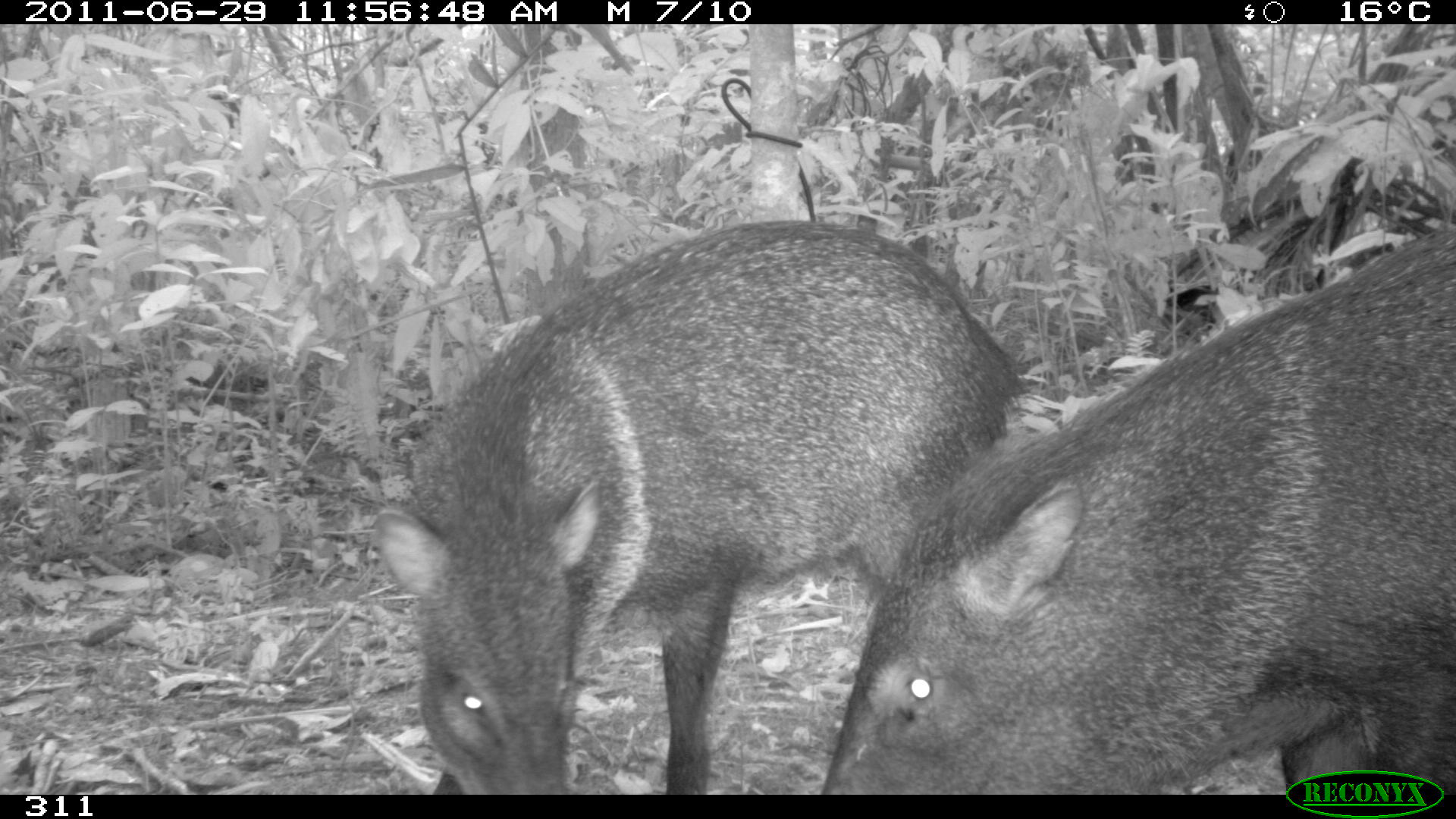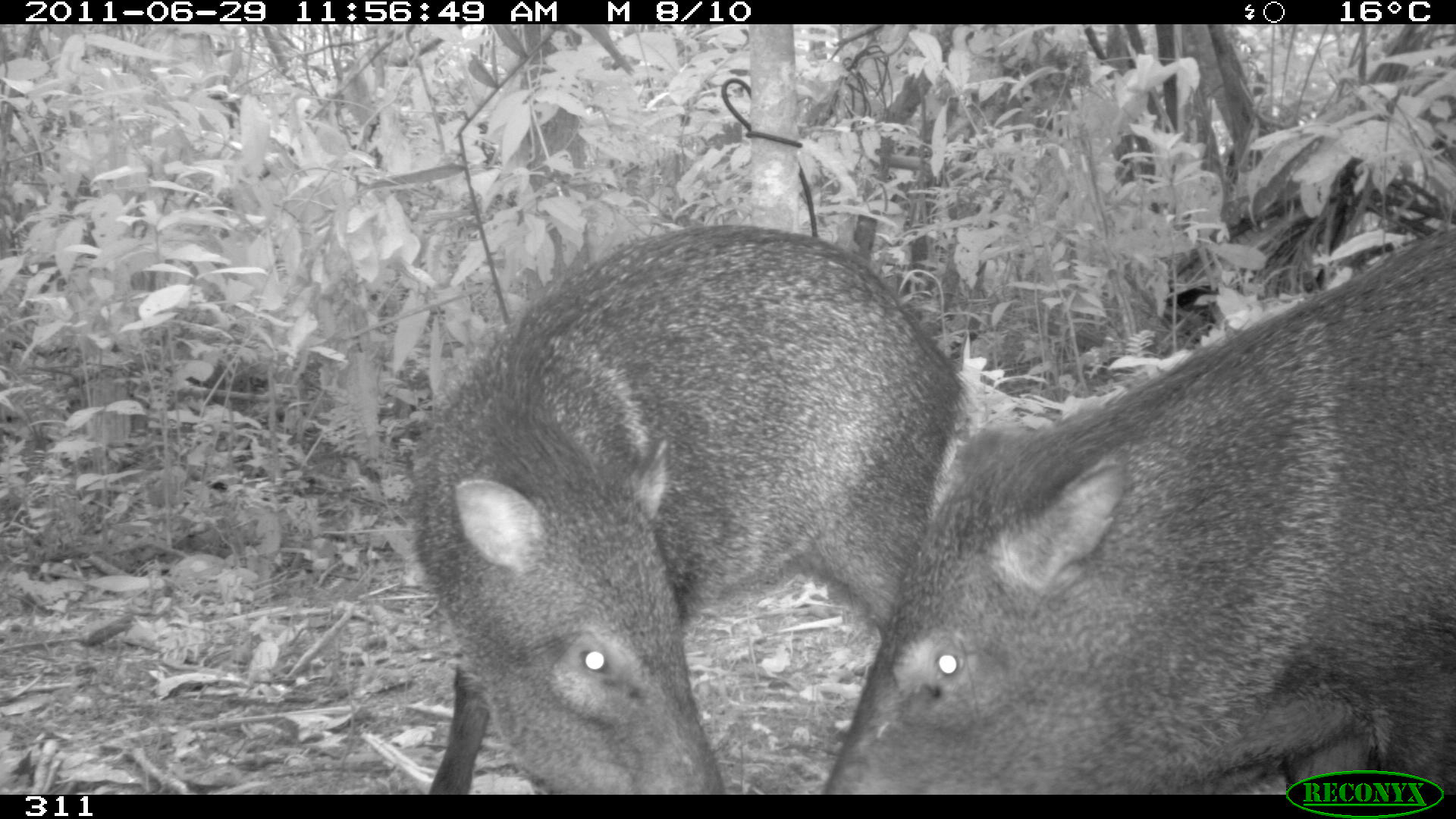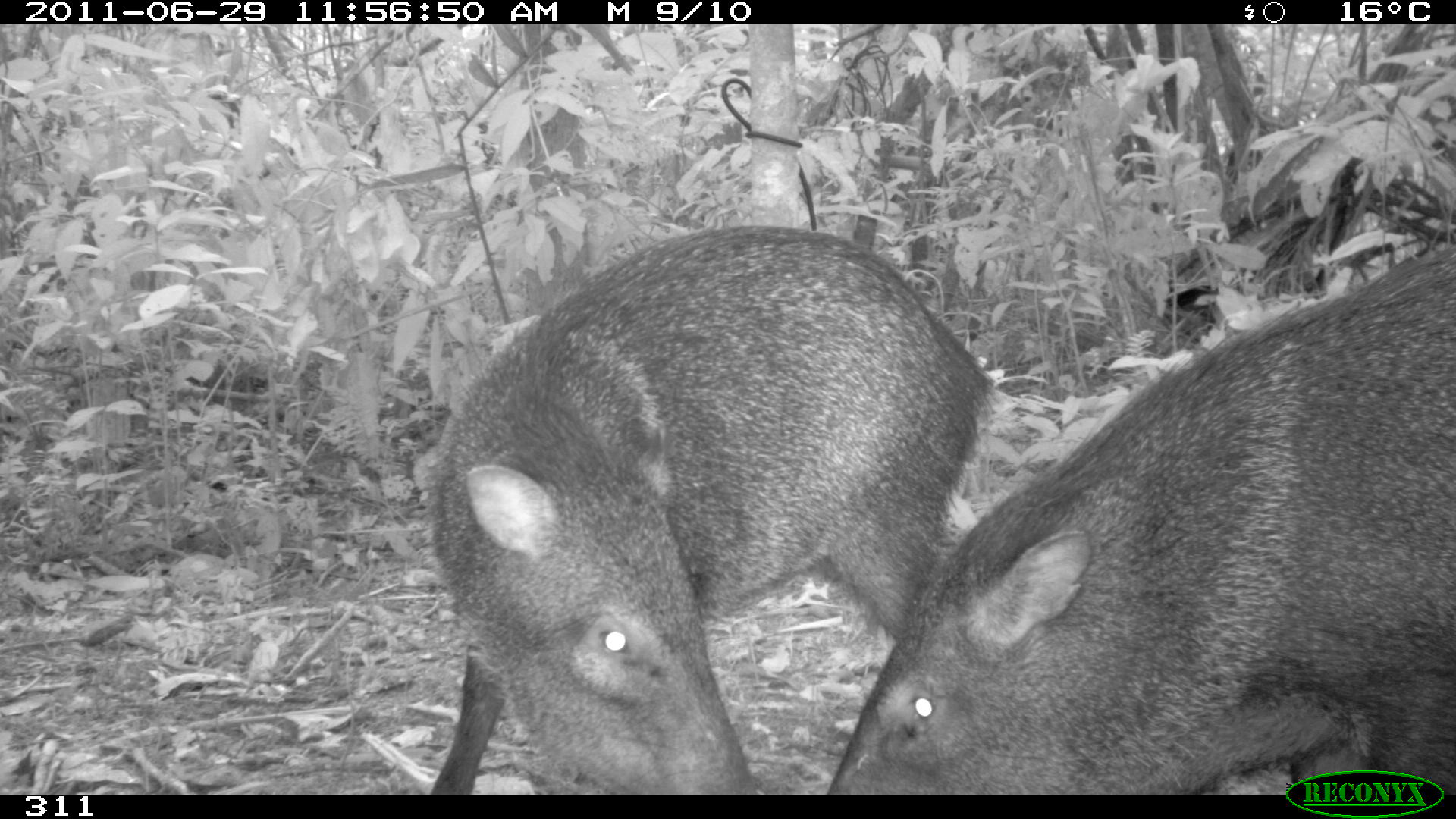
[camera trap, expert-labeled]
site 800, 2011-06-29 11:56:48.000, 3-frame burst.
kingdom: Animalia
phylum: Chordata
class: Mammalia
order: Artiodactyla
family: Tayassuidae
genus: Pecari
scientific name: Pecari tajacu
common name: collared peccary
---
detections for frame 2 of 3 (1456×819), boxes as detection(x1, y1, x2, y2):
pecari tajacu: detection(822, 227, 1456, 789); detection(410, 221, 969, 795)